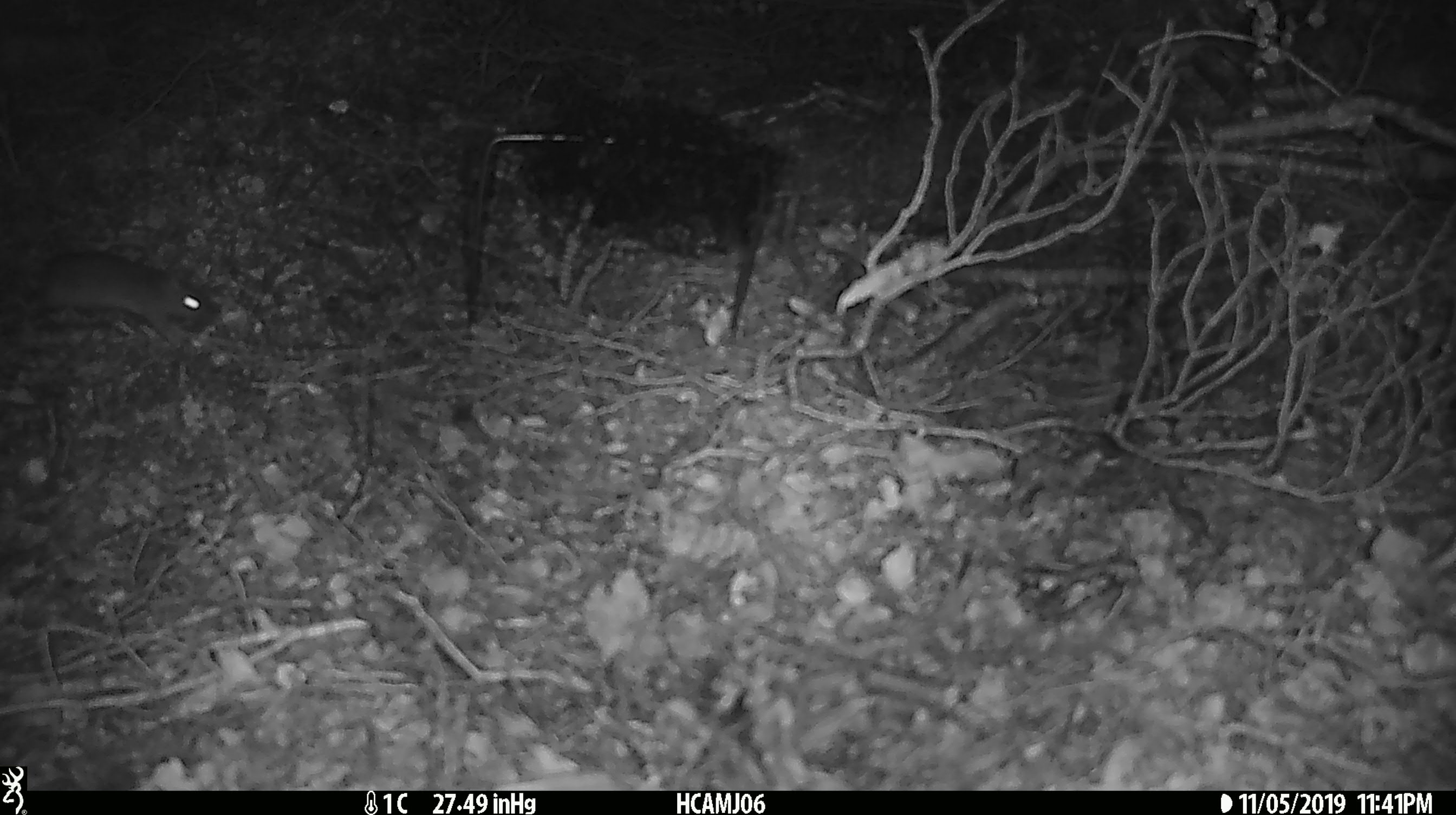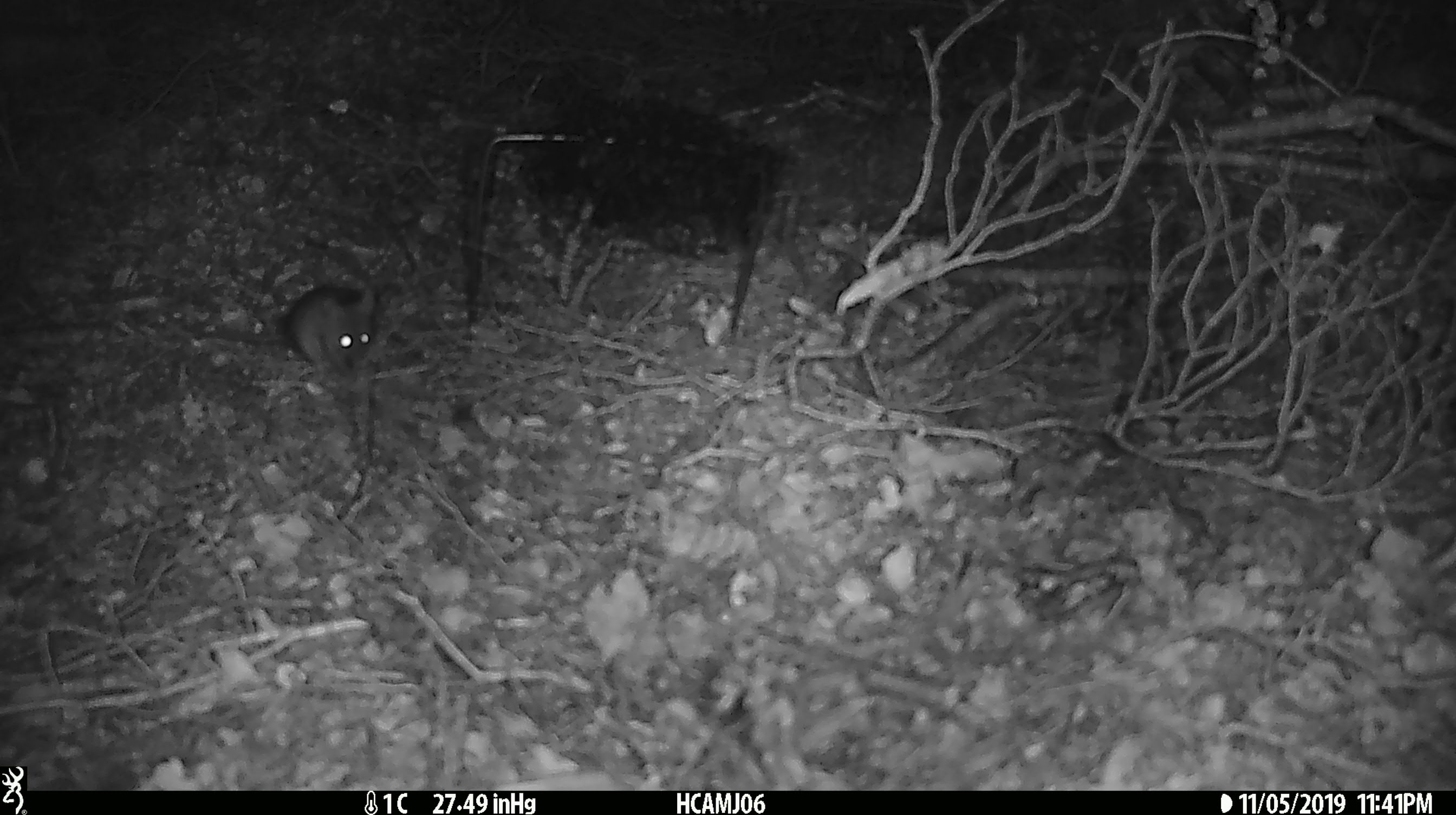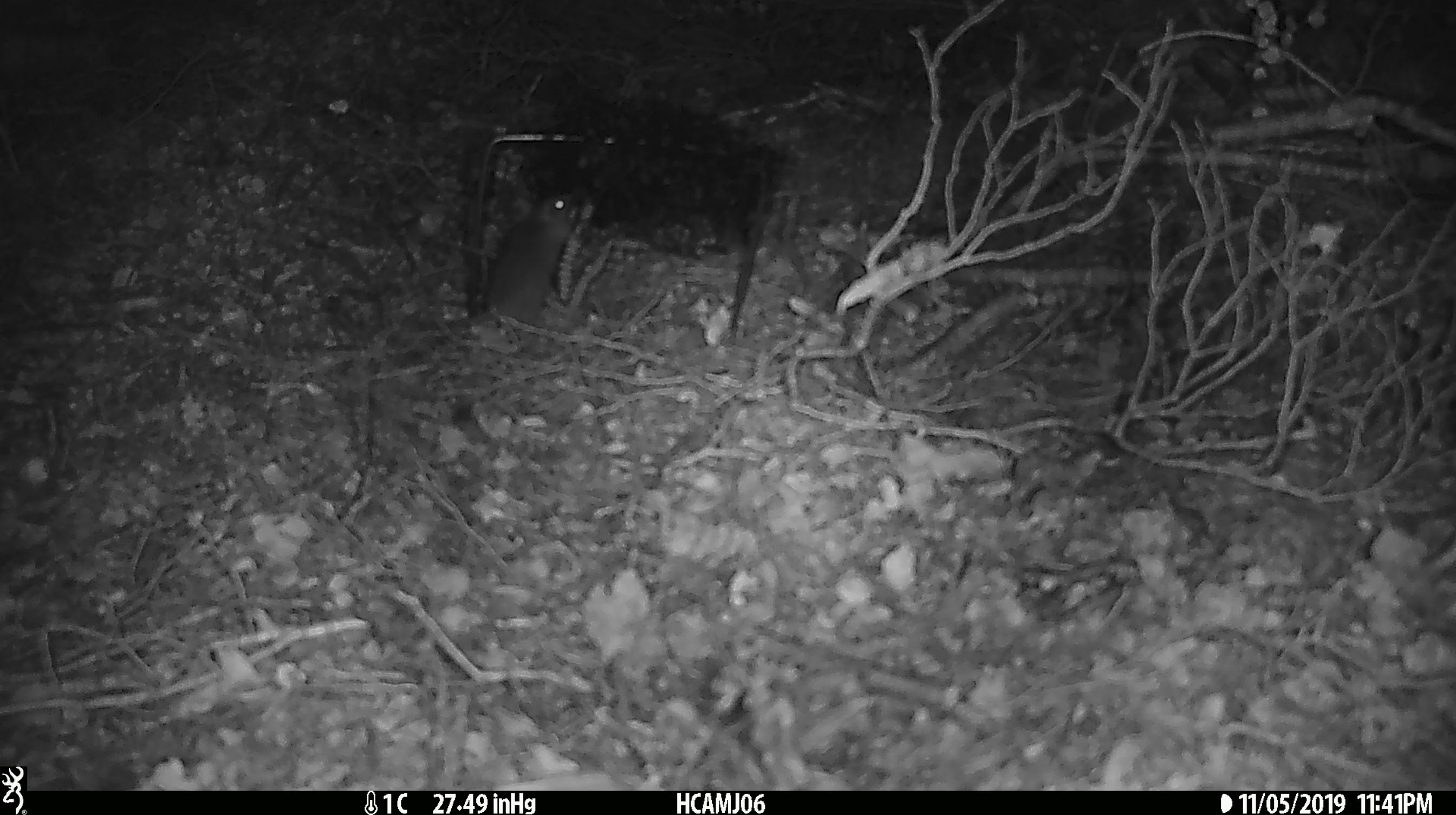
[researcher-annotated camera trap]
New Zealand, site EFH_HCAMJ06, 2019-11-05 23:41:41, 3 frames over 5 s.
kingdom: Animalia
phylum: Chordata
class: Mammalia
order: Rodentia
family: Muridae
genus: Mus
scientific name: Mus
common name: mouse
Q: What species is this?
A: Mouse (Mus).